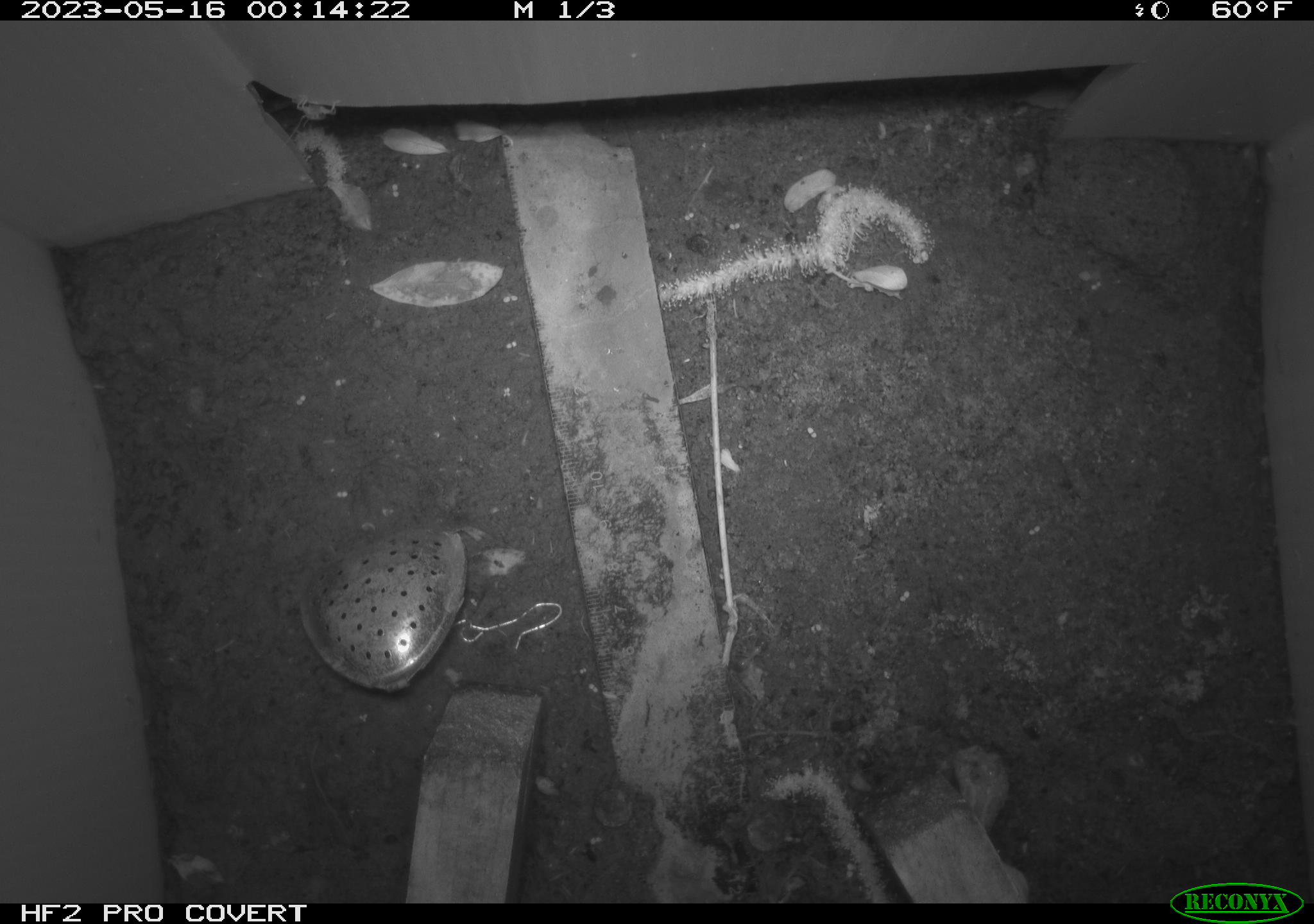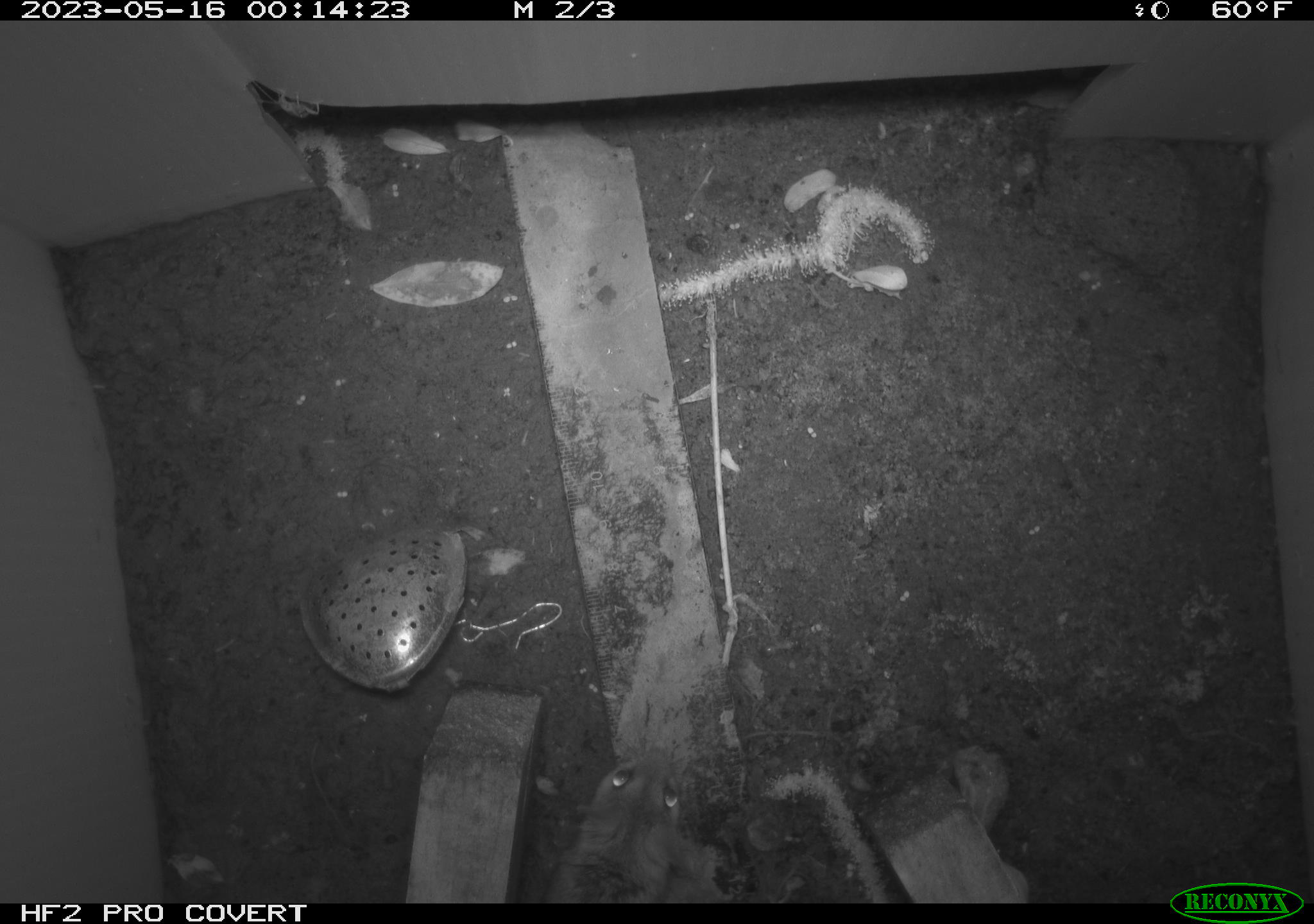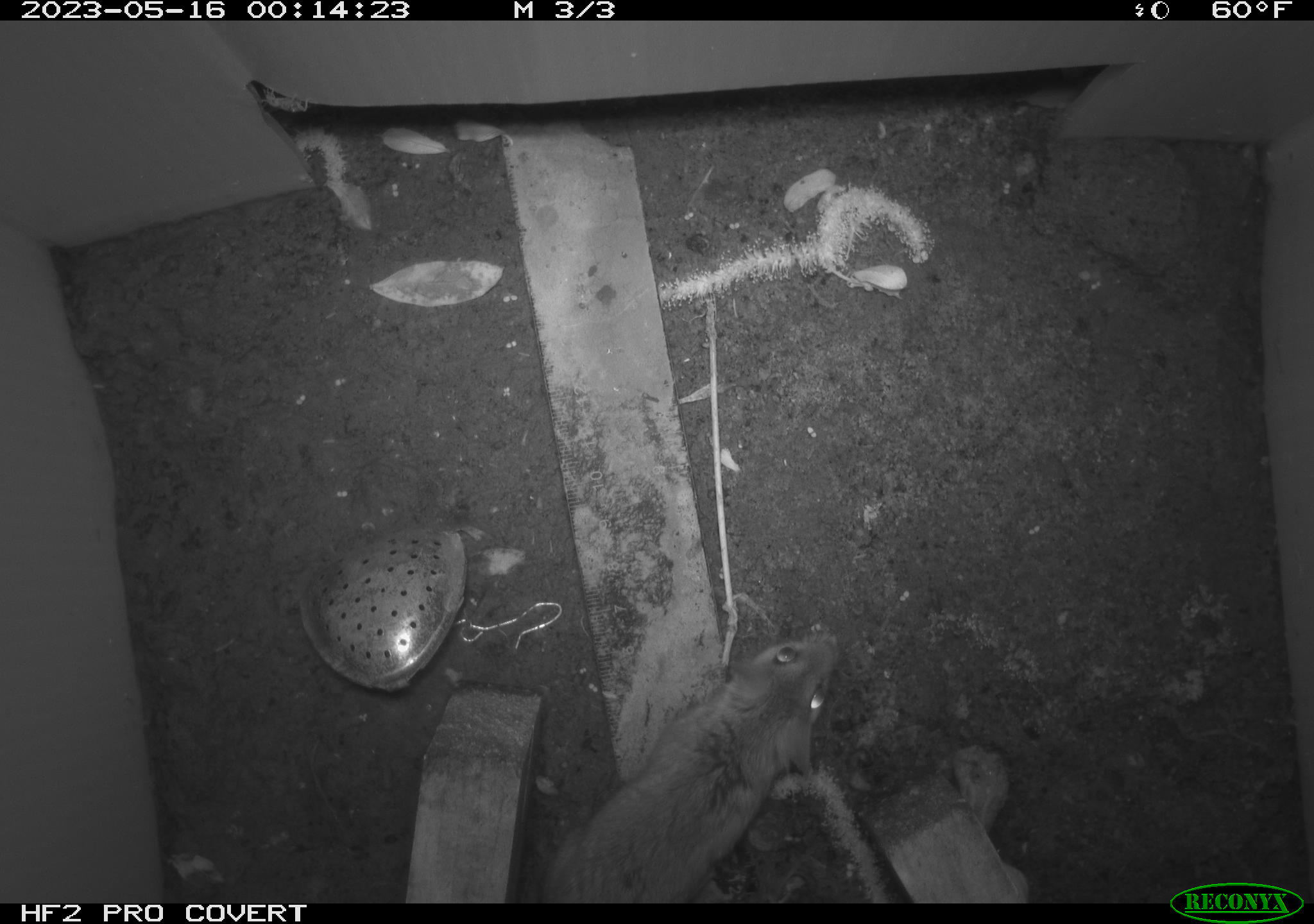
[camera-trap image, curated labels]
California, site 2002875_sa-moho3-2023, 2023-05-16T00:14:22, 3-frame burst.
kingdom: Animalia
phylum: Chordata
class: Mammalia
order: Rodentia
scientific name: Rodentia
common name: mouse species